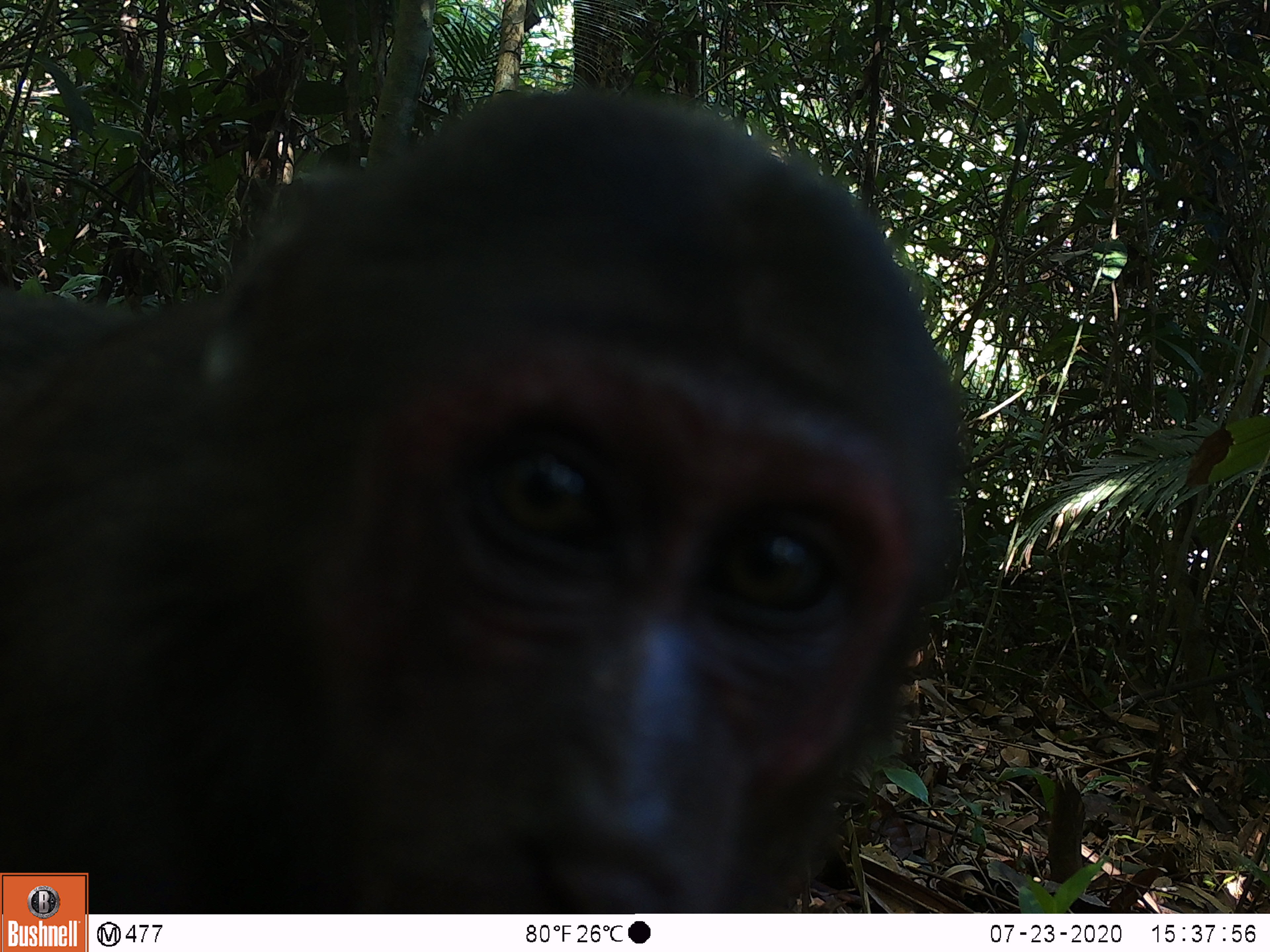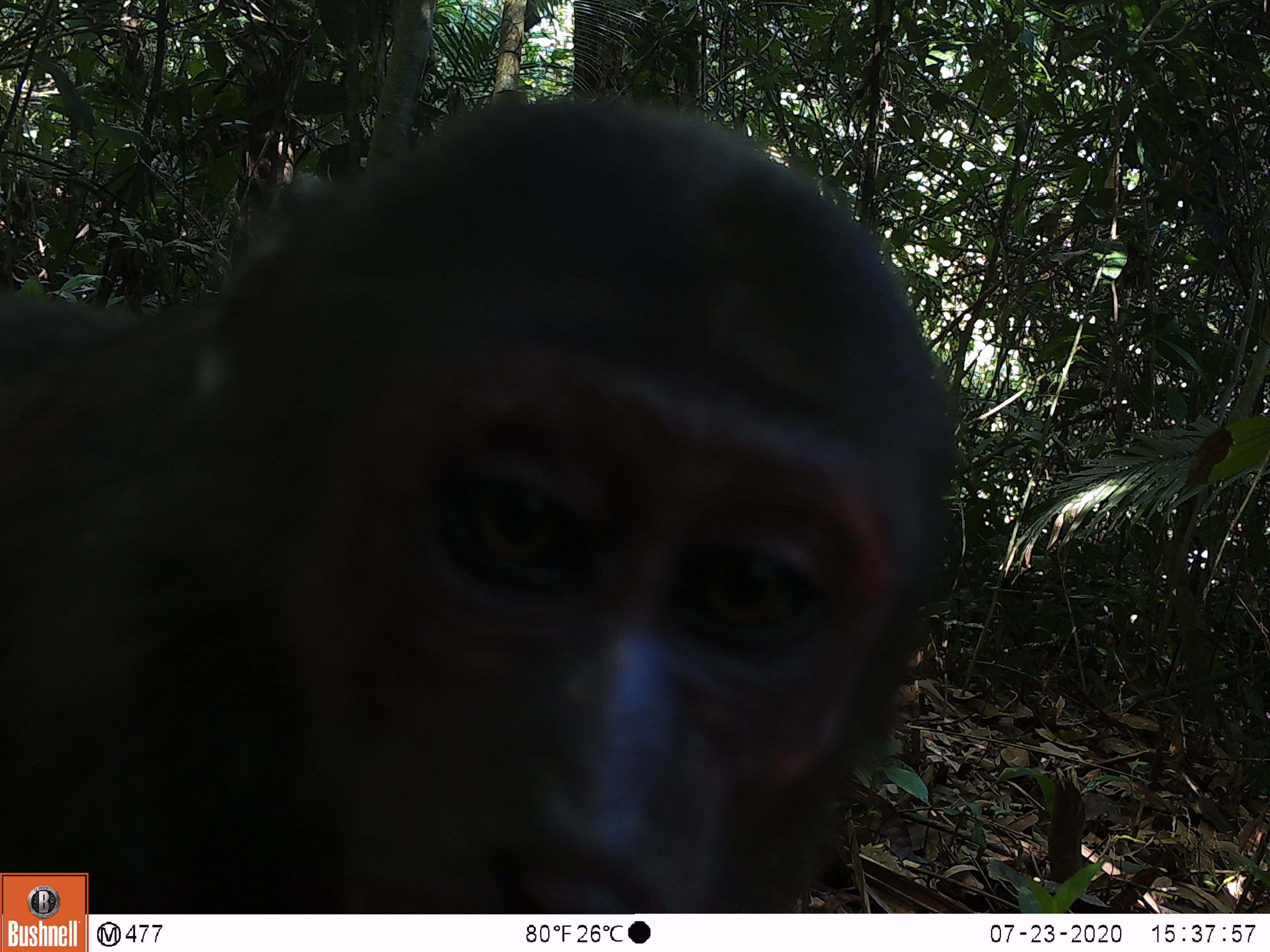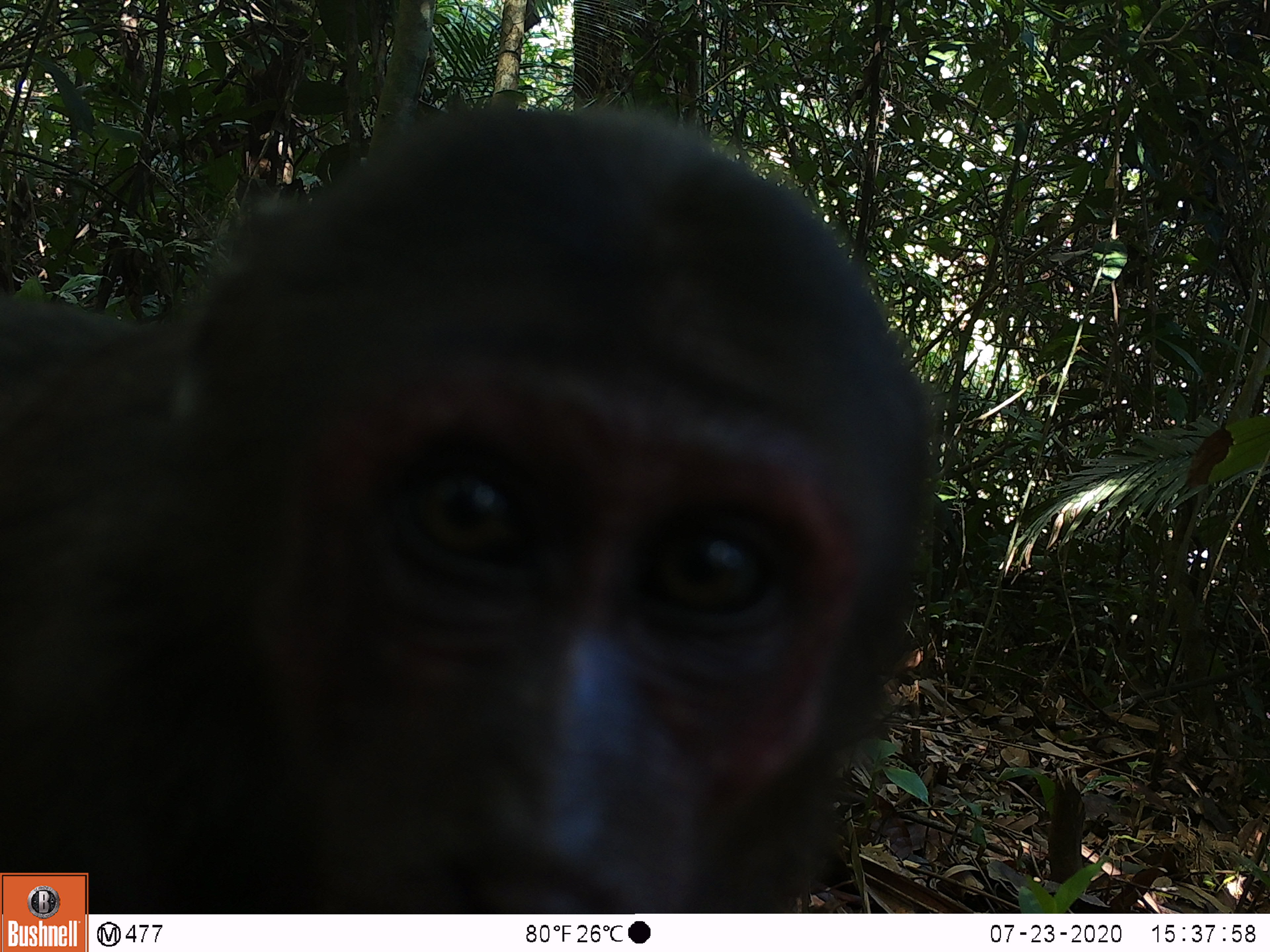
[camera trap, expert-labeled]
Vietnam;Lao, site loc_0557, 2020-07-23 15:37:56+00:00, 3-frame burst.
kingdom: Animalia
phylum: Chordata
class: Mammalia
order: Primates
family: Cercopithecidae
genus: Macaca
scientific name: Macaca arctoides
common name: stump-tailed macaque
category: stump tailed macaque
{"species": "stump tailed macaque (stump-tailed macaque) (Macaca arctoides)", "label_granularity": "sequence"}